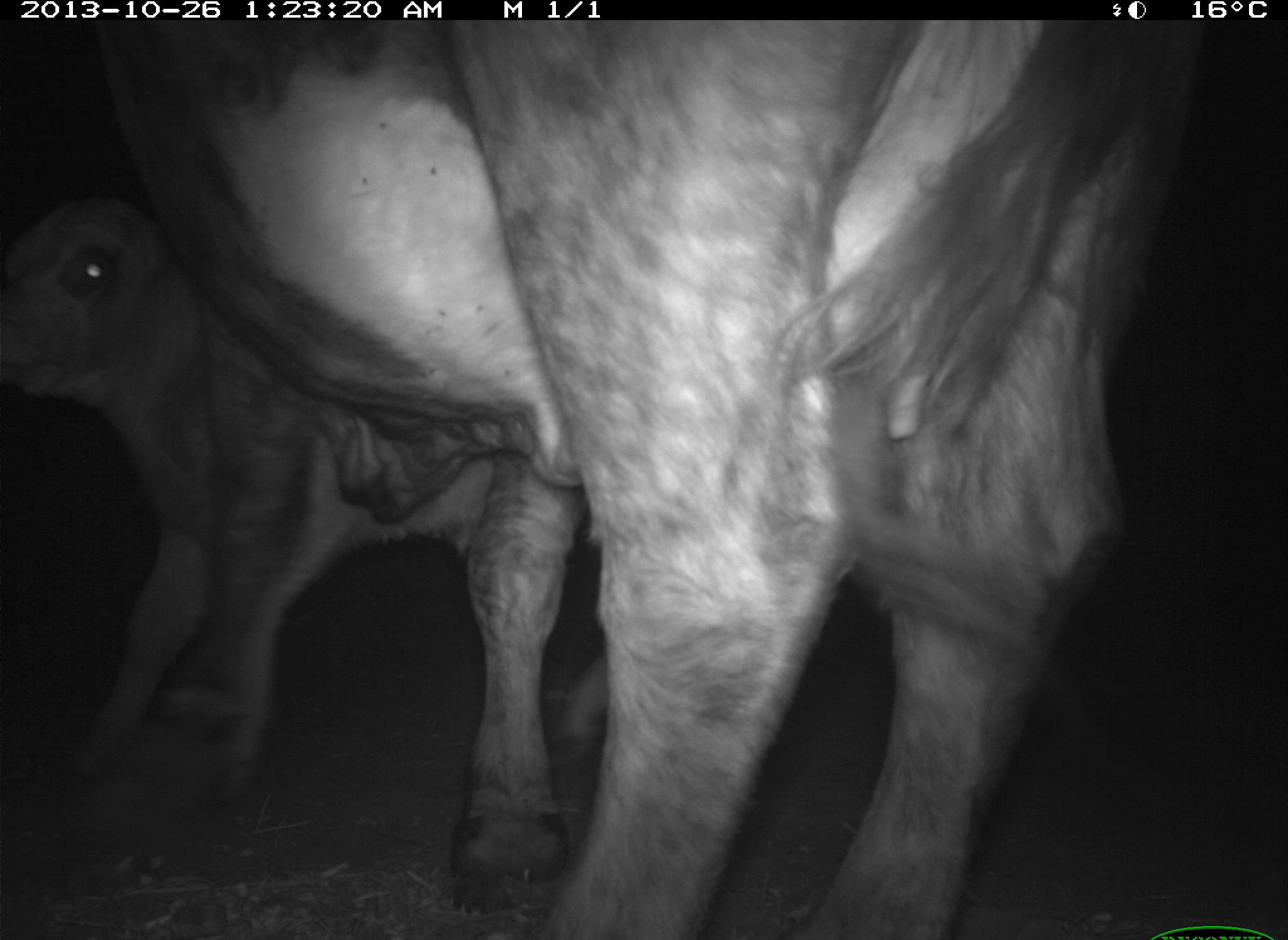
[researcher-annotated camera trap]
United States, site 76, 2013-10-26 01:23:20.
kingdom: Animalia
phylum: Chordata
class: Mammalia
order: Artiodactyla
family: Bovidae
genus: Bos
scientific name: Bos taurus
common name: cow